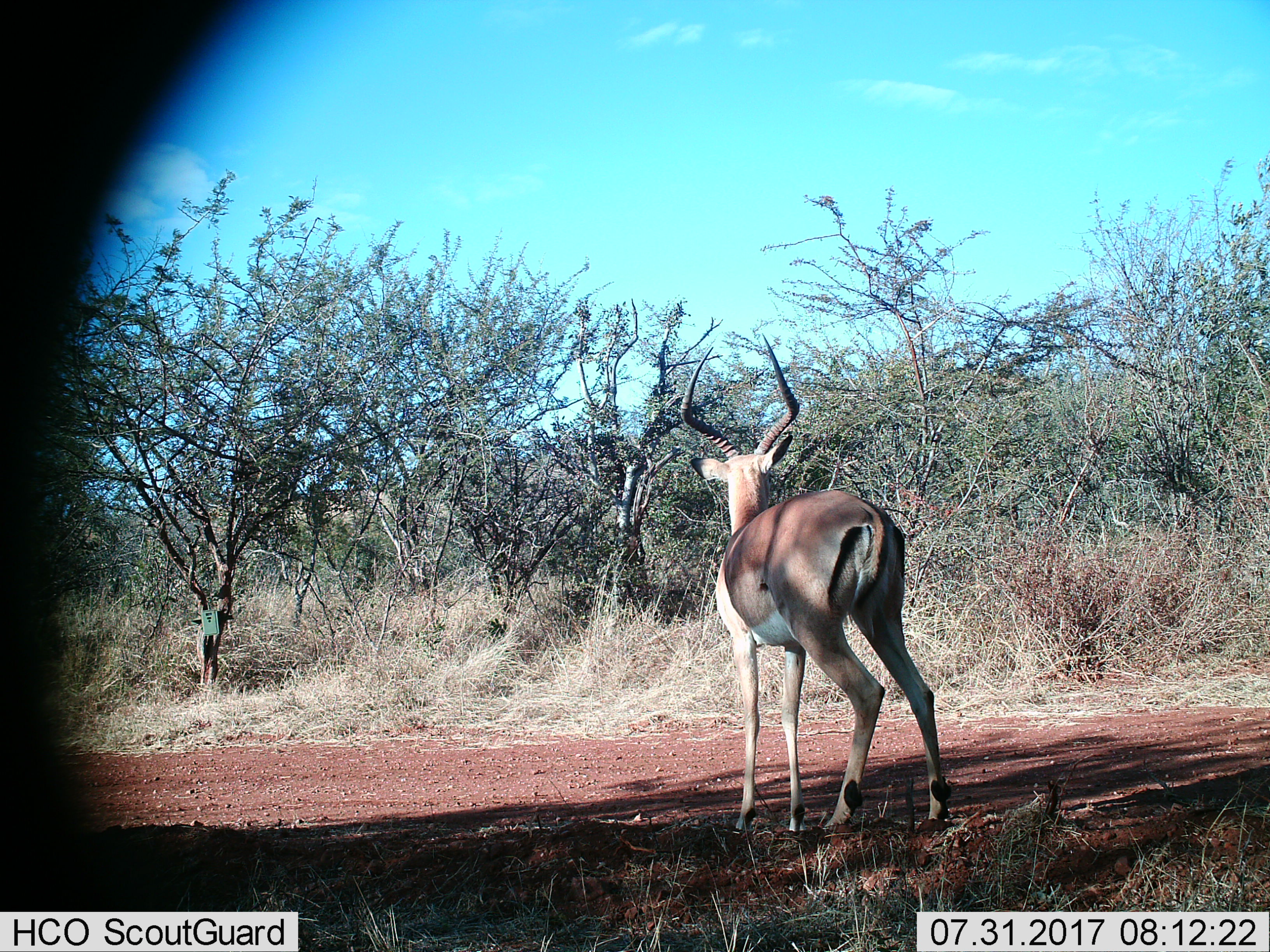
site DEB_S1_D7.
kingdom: Animalia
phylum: Chordata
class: Mammalia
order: Artiodactyla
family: Bovidae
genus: Aepyceros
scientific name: Aepyceros melampus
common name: impala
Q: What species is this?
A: Impala (Aepyceros melampus).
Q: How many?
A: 1.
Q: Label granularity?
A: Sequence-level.